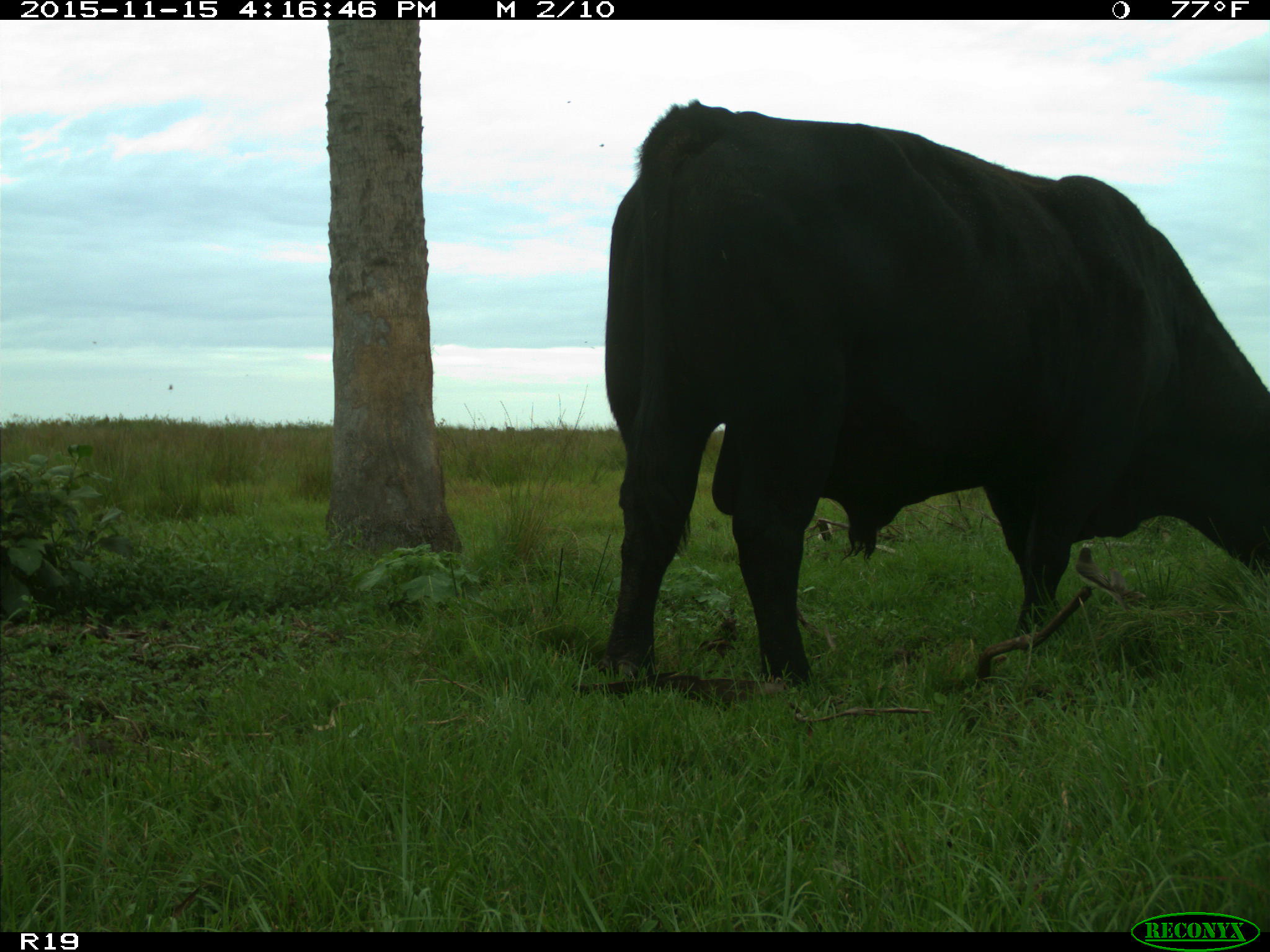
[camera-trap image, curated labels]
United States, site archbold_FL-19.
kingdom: Animalia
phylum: Chordata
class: Mammalia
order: Artiodactyla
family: Bovidae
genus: Bos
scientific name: Bos taurus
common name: domestic cow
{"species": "Bos taurus (domestic cow)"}